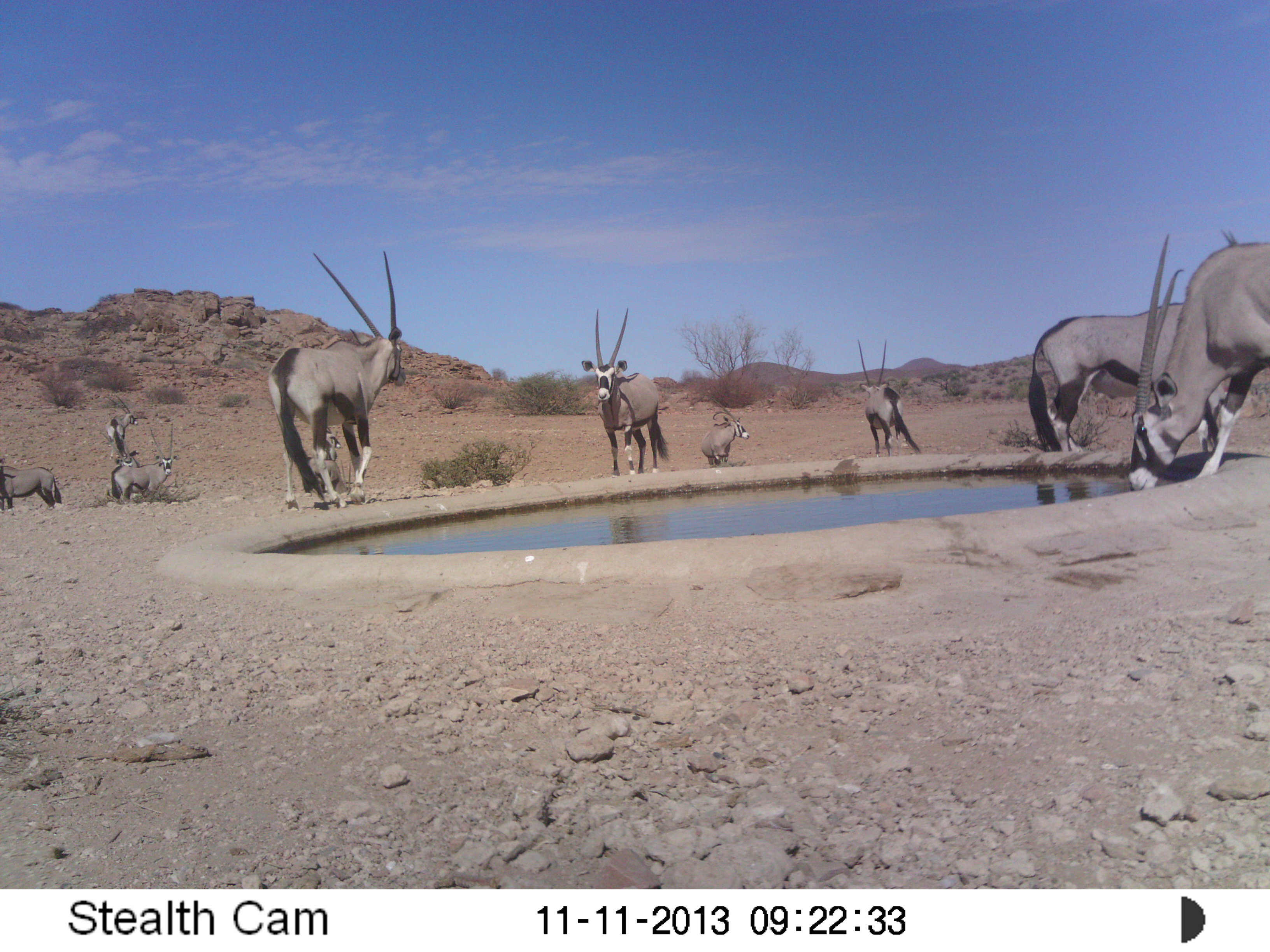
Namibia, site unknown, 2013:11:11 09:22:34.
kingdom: Animalia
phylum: Chordata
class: Mammalia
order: Artiodactyla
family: Bovidae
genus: Oryx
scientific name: Oryx gazella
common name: gemsbok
Oryx gazella (gemsbok).